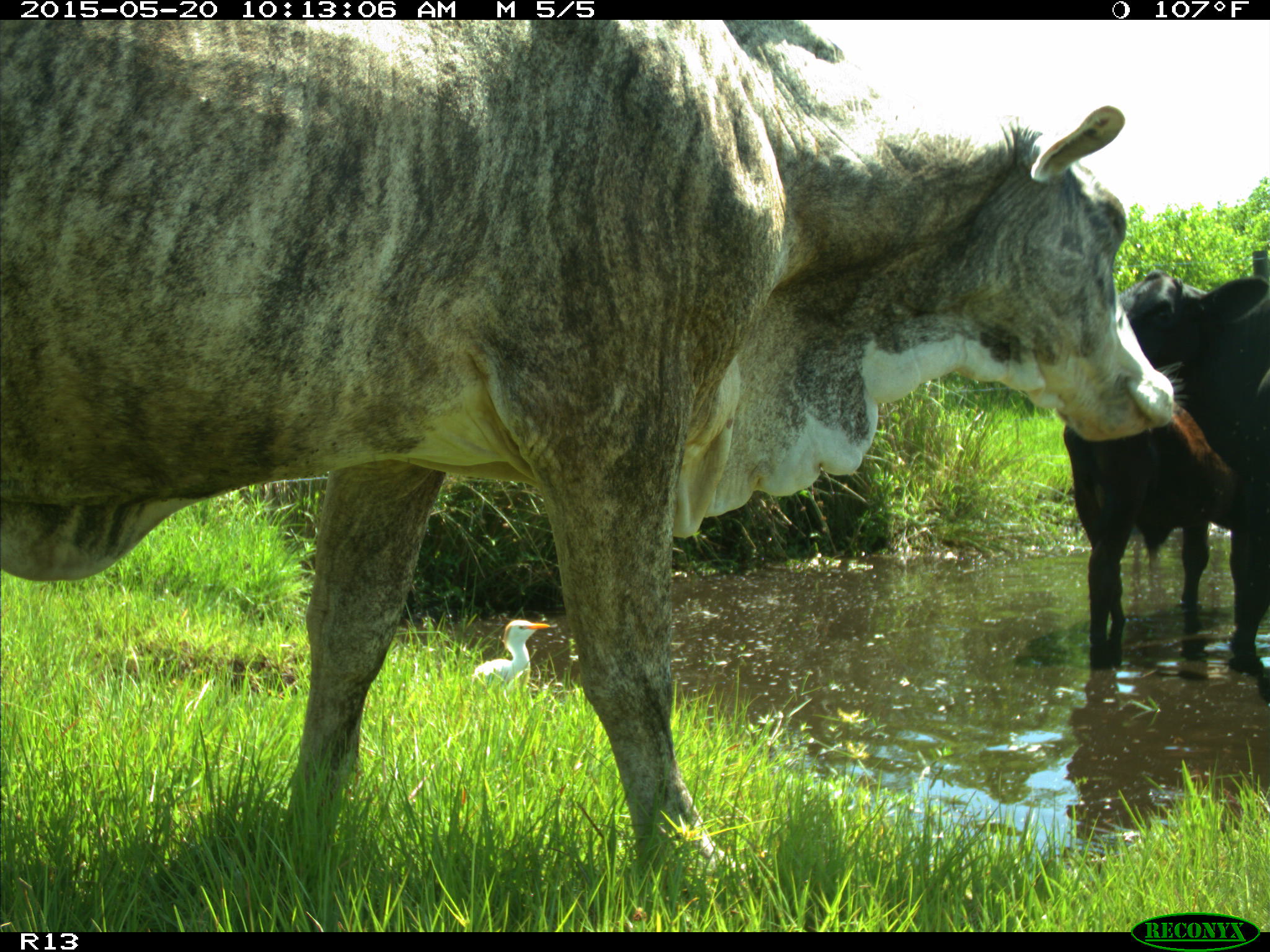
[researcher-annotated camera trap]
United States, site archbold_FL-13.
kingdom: Animalia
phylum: Chordata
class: Mammalia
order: Artiodactyla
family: Bovidae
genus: Bos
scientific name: Bos taurus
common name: domestic cow